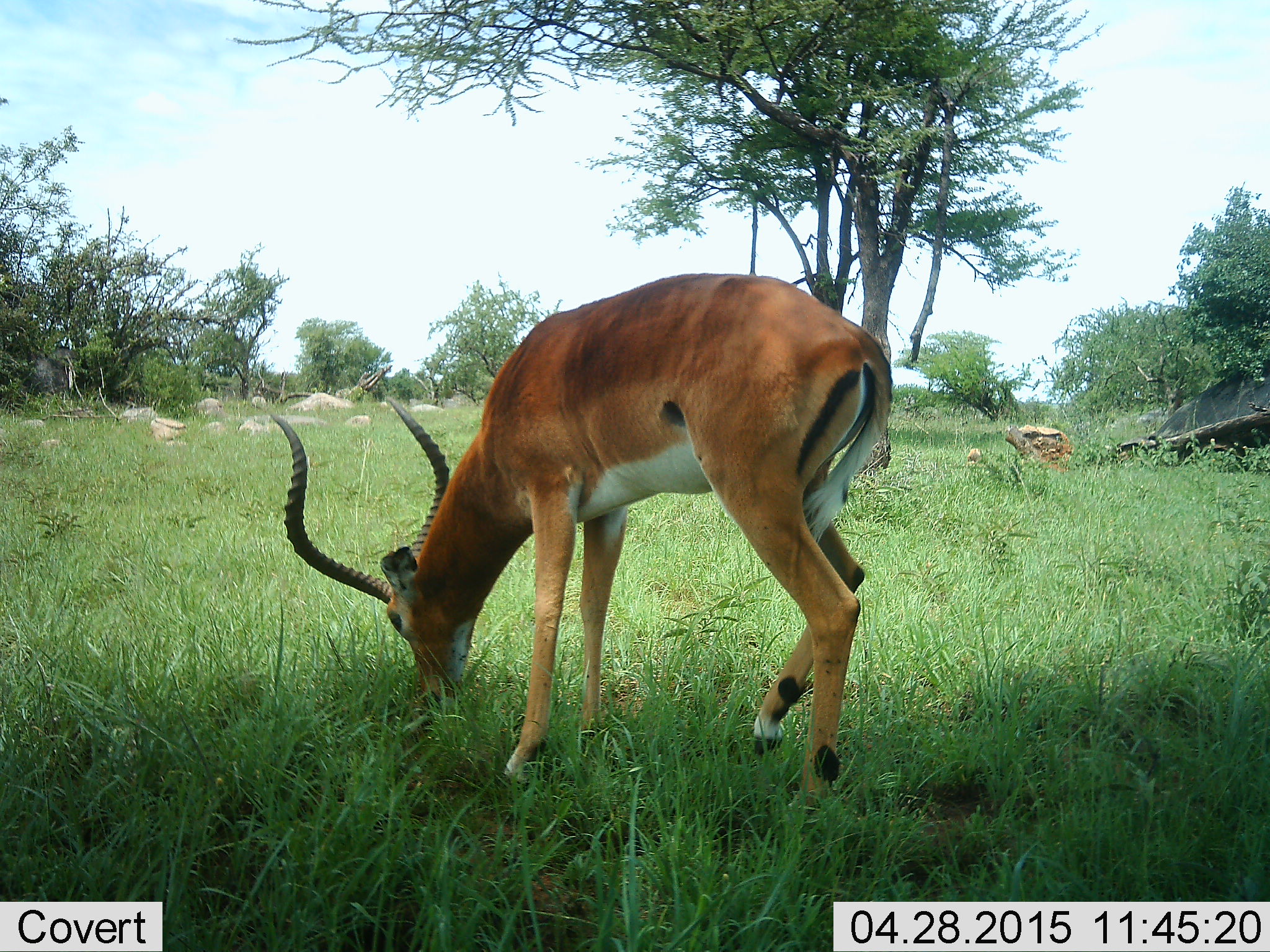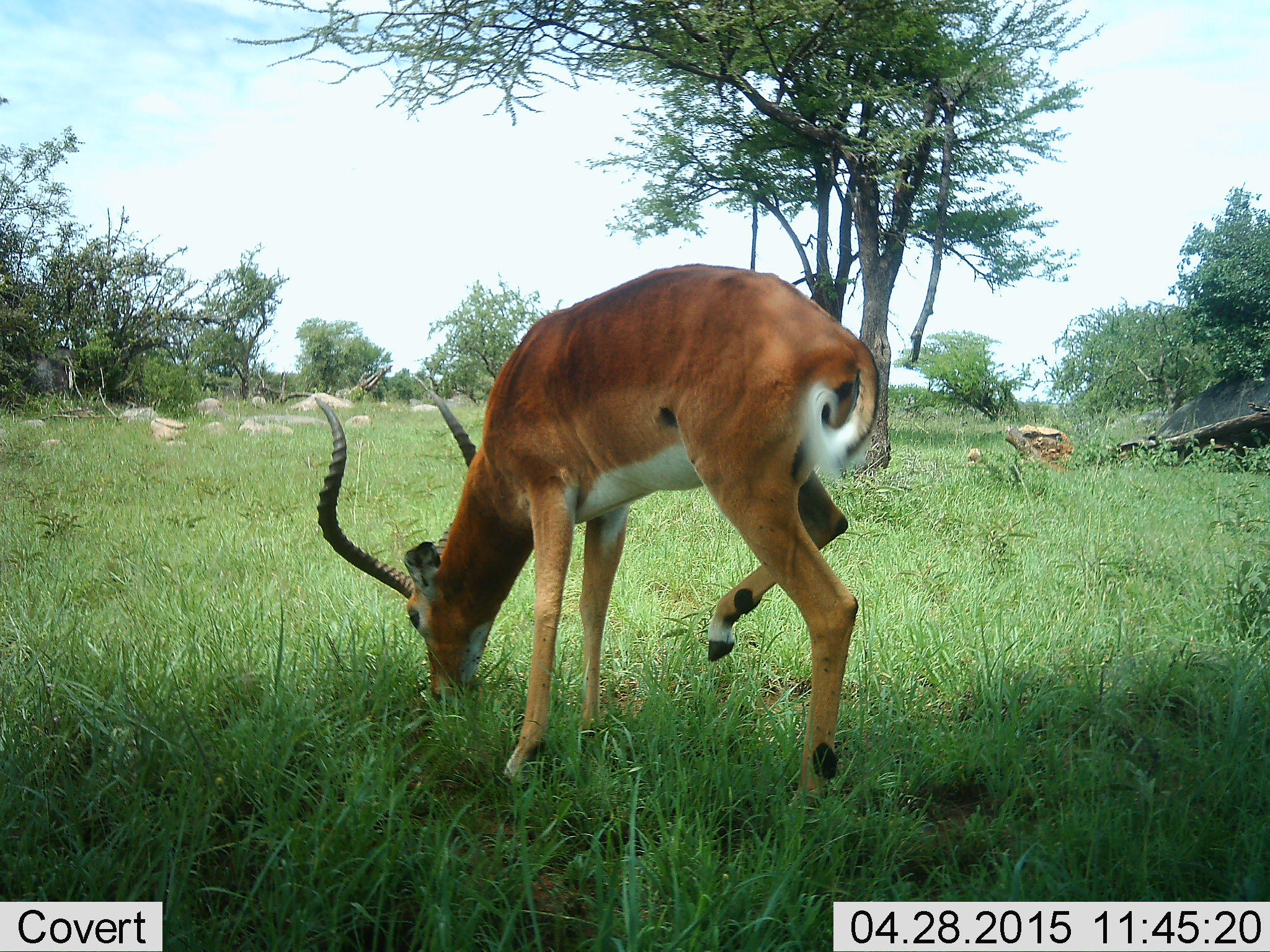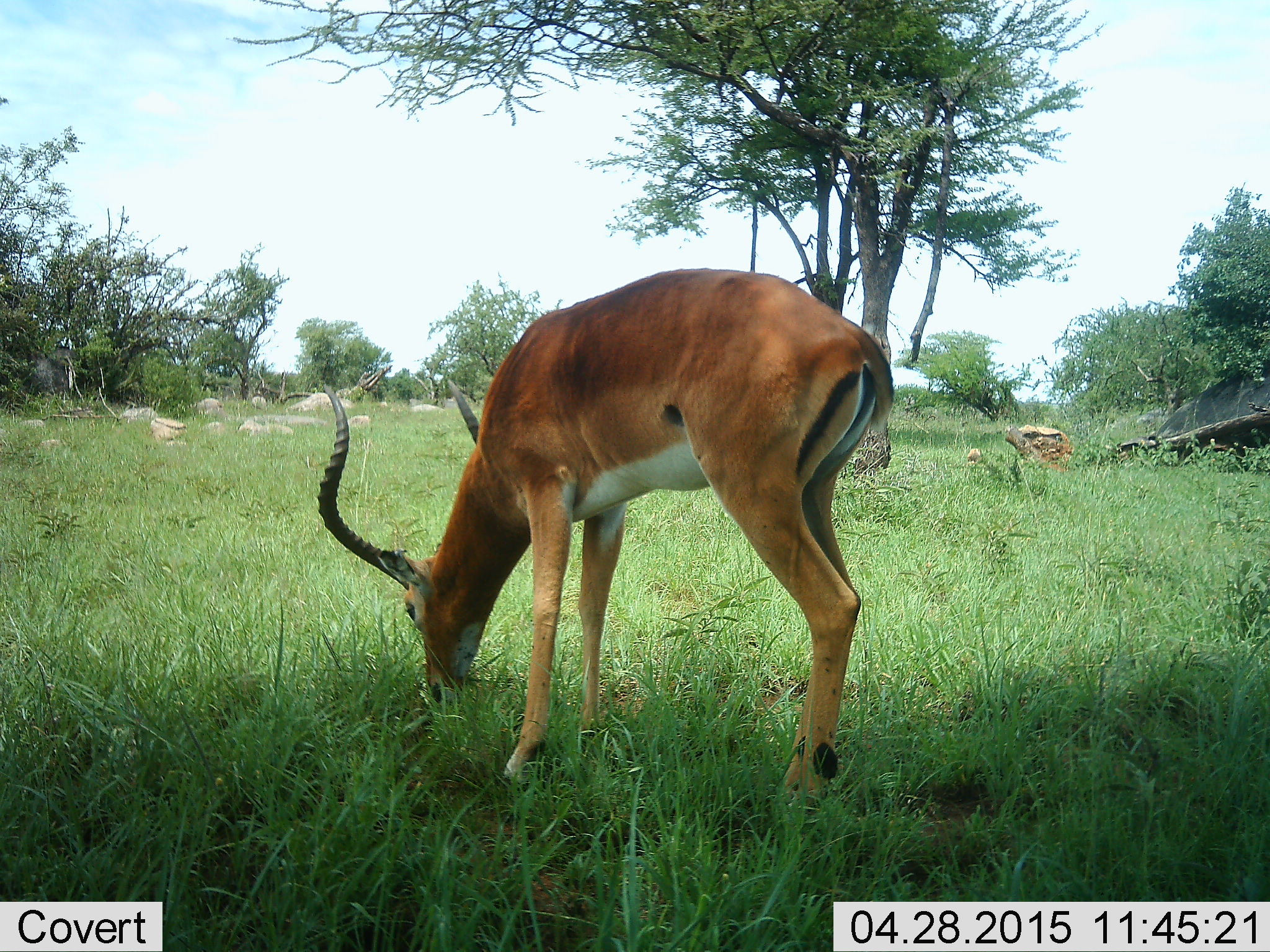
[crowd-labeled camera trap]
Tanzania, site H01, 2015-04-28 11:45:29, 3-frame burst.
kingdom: Animalia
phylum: Chordata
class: Mammalia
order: Artiodactyla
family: Bovidae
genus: Aepyceros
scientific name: Aepyceros melampus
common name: impala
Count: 1.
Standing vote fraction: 30%.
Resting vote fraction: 0%.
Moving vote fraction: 20%.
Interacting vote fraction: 0%.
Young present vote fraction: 0%.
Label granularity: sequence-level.